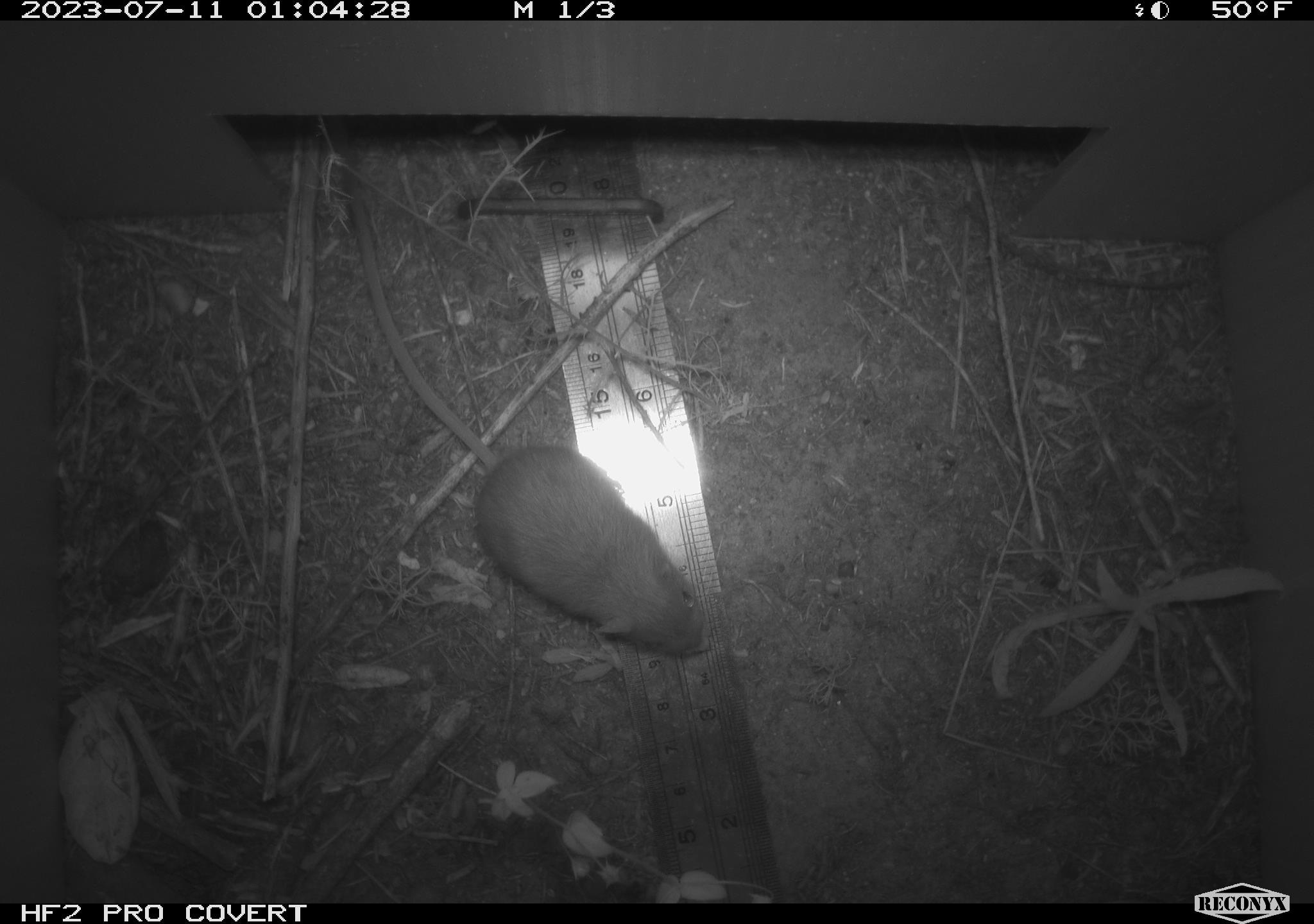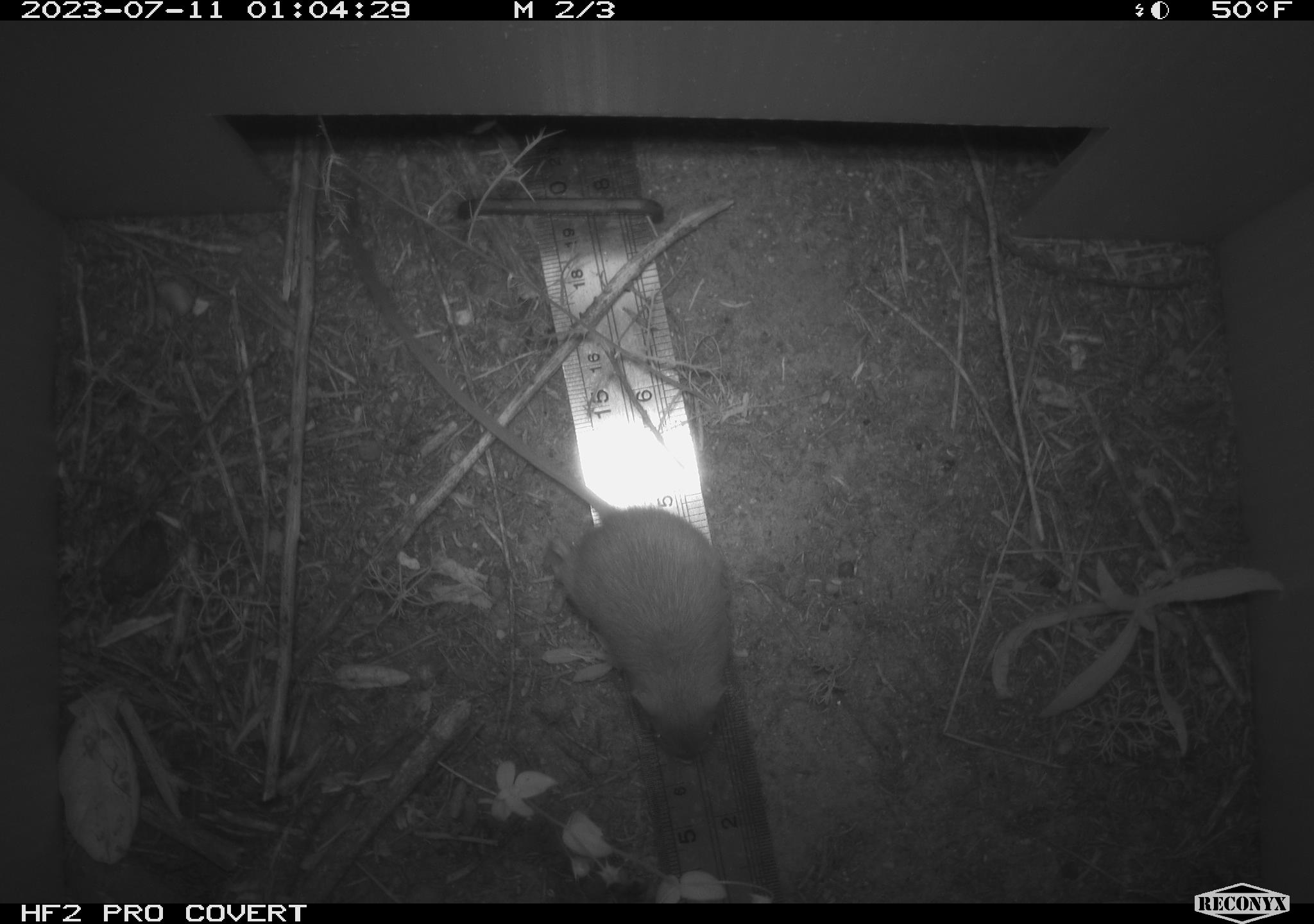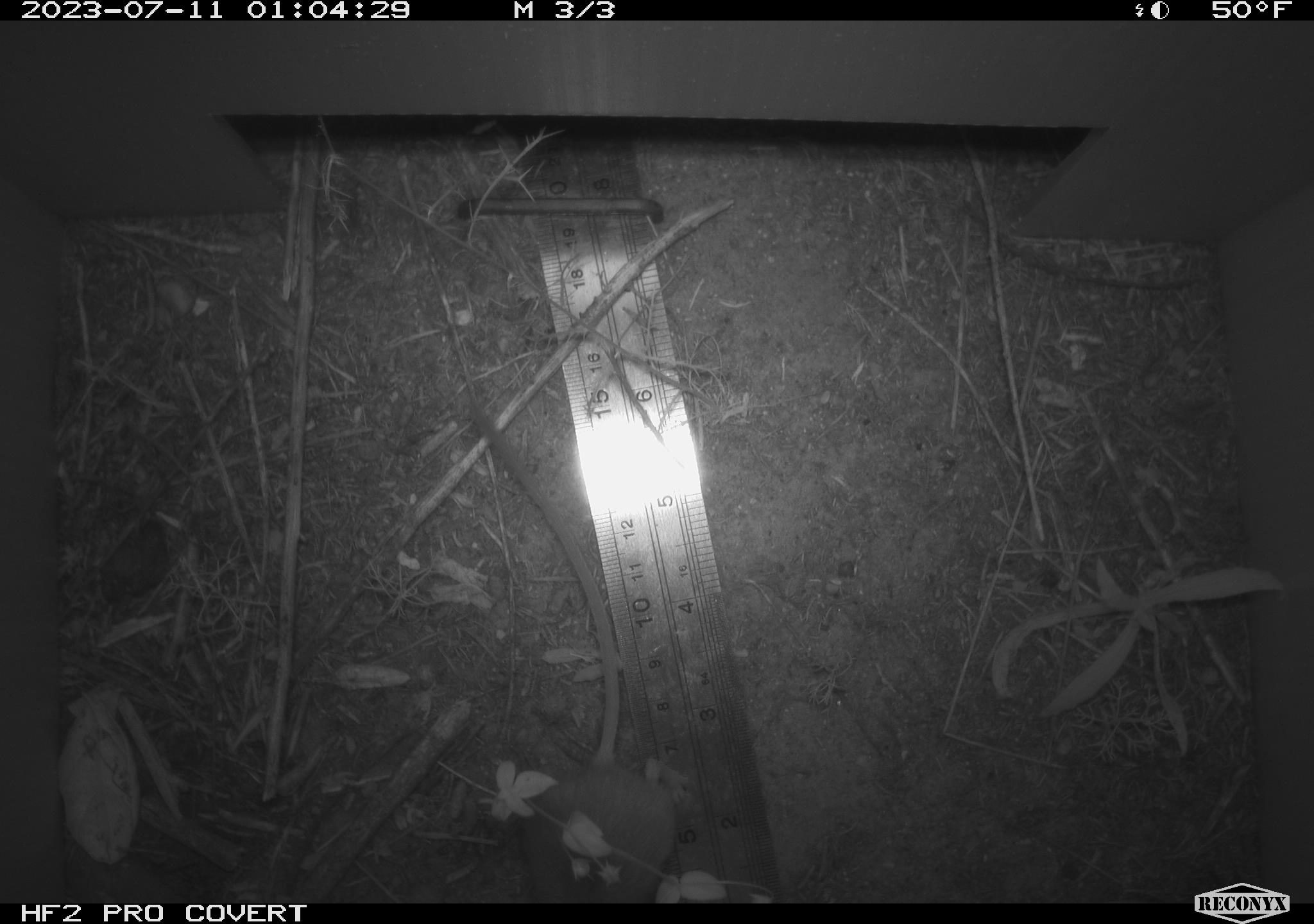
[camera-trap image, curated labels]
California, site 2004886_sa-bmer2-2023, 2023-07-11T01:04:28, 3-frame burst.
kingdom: Animalia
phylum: Chordata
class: Mammalia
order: Rodentia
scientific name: Rodentia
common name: mouse species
Mouse species (Rodentia).